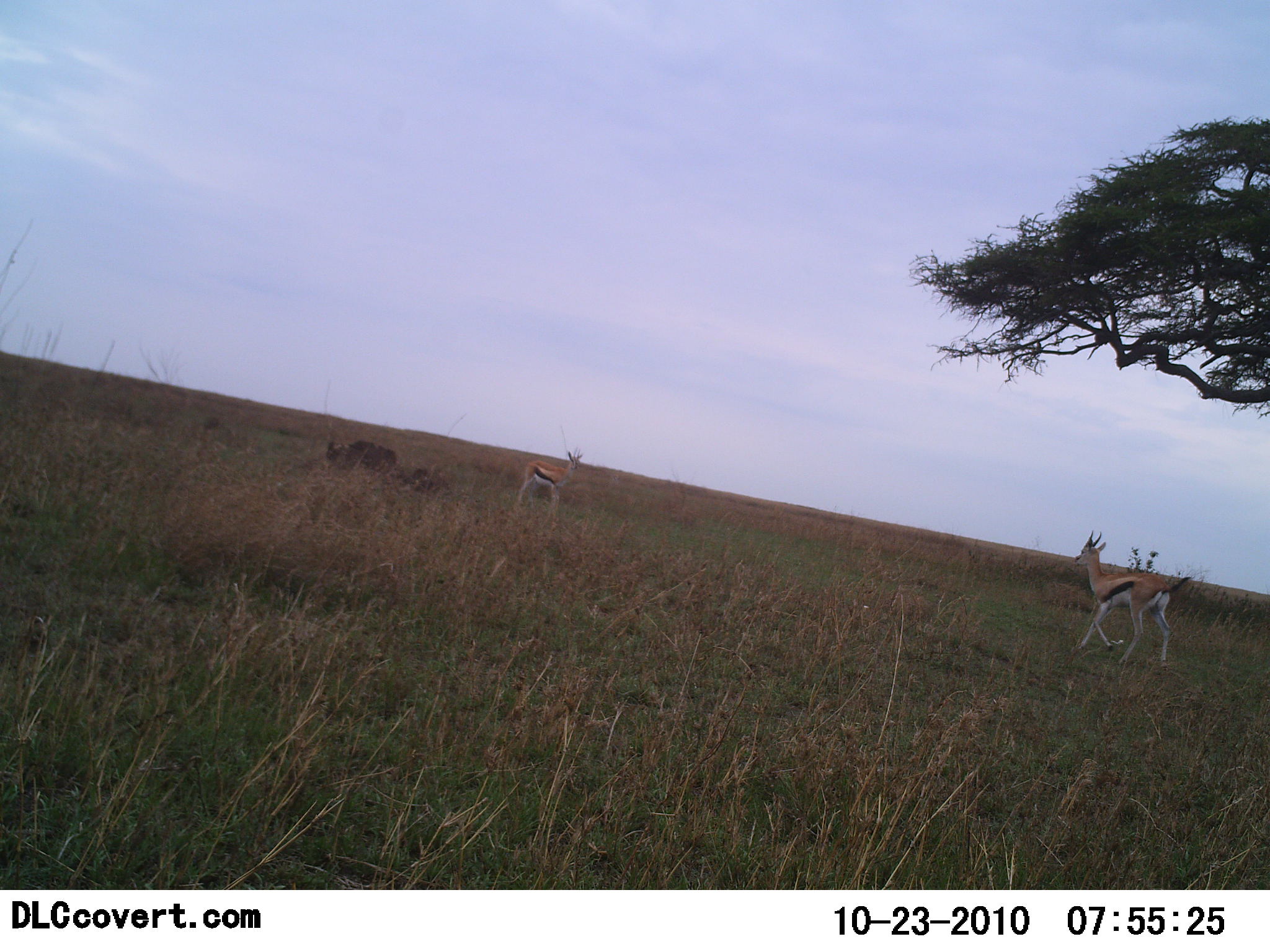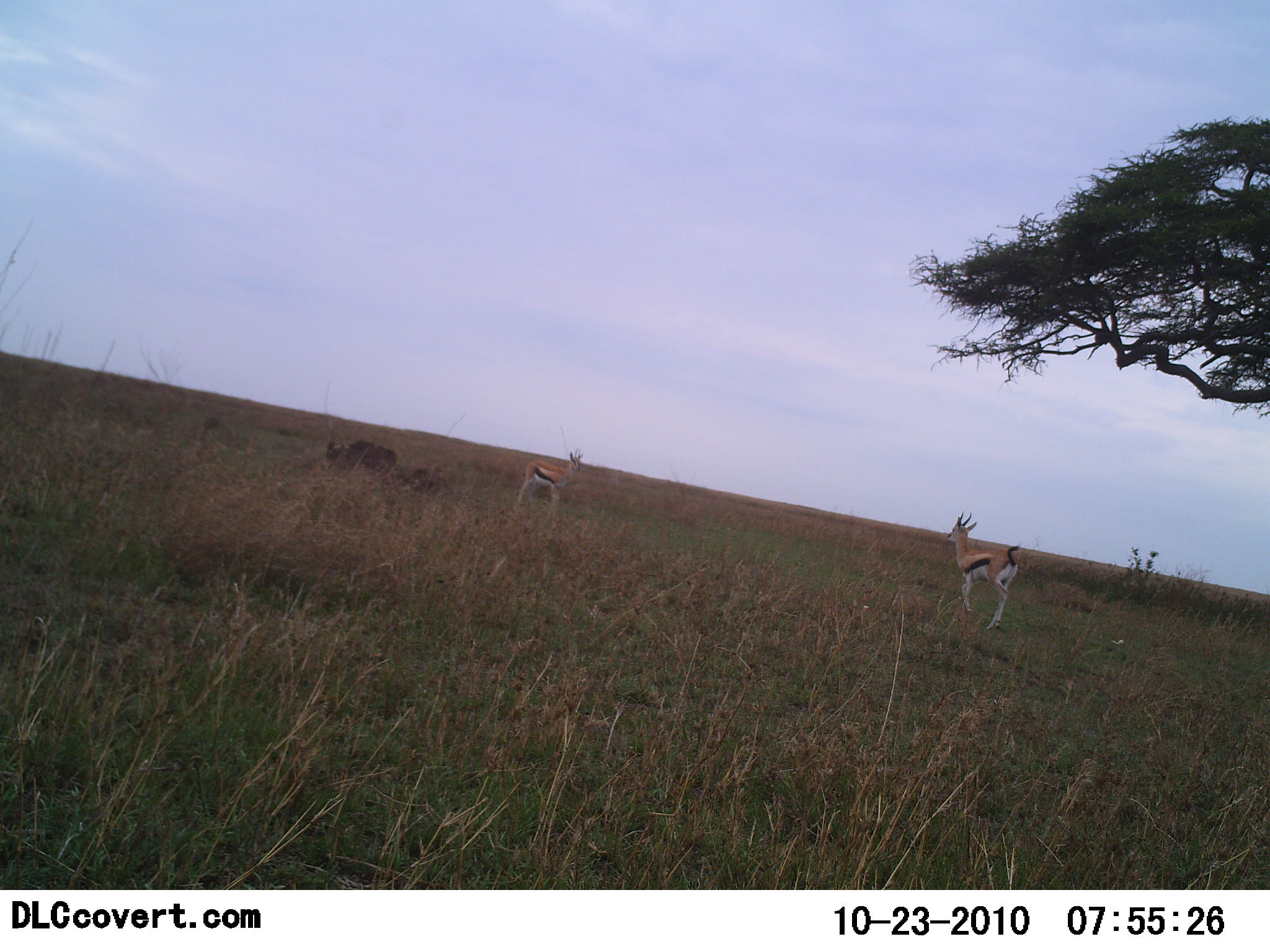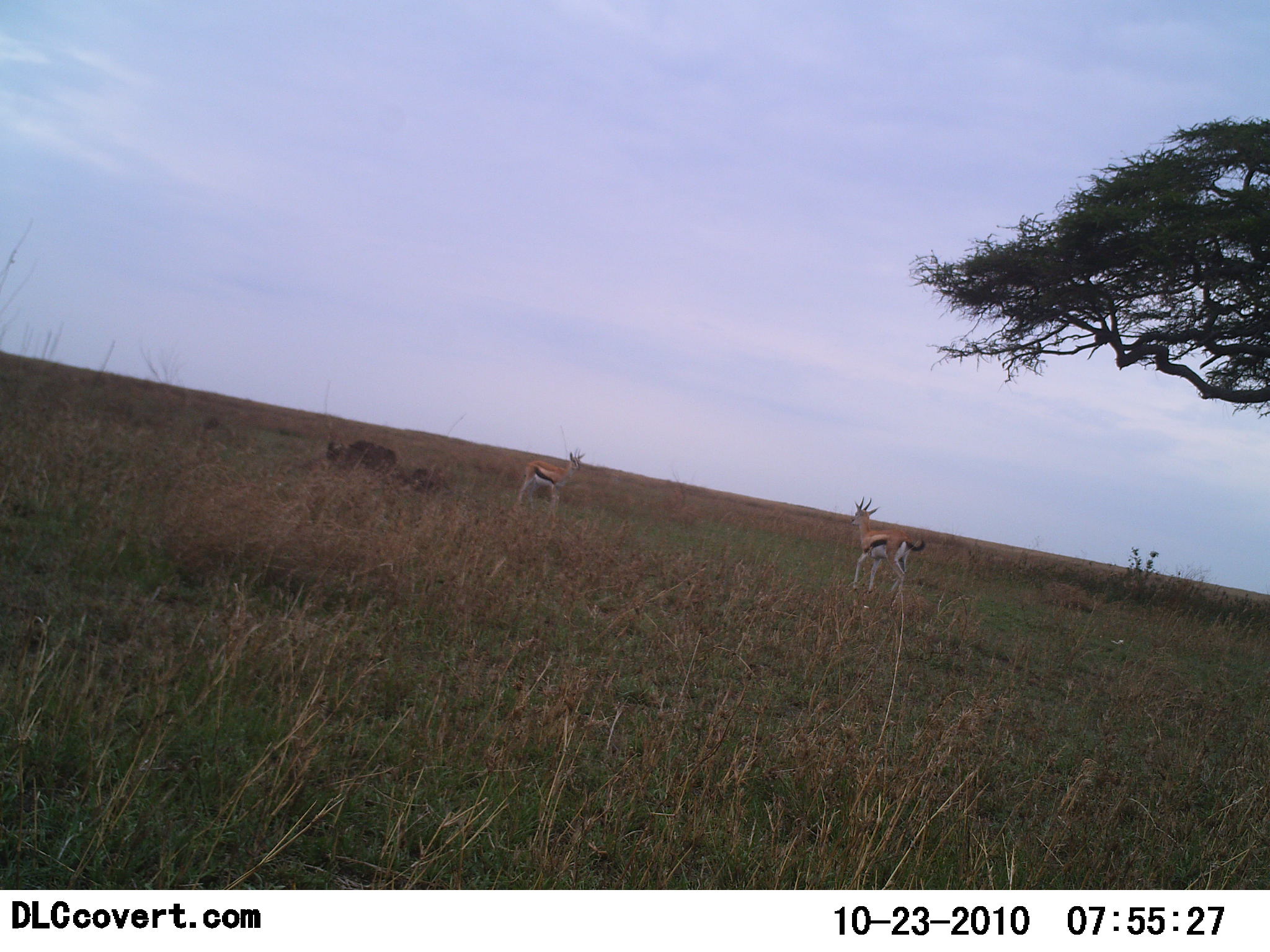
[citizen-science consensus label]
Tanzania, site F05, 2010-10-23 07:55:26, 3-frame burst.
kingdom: Animalia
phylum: Chordata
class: Mammalia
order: Artiodactyla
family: Bovidae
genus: Eudorcas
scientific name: Eudorcas thomsonii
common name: thomson's gazelle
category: gazellethomsons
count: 2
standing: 88%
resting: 0%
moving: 69%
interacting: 6%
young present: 0%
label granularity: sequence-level